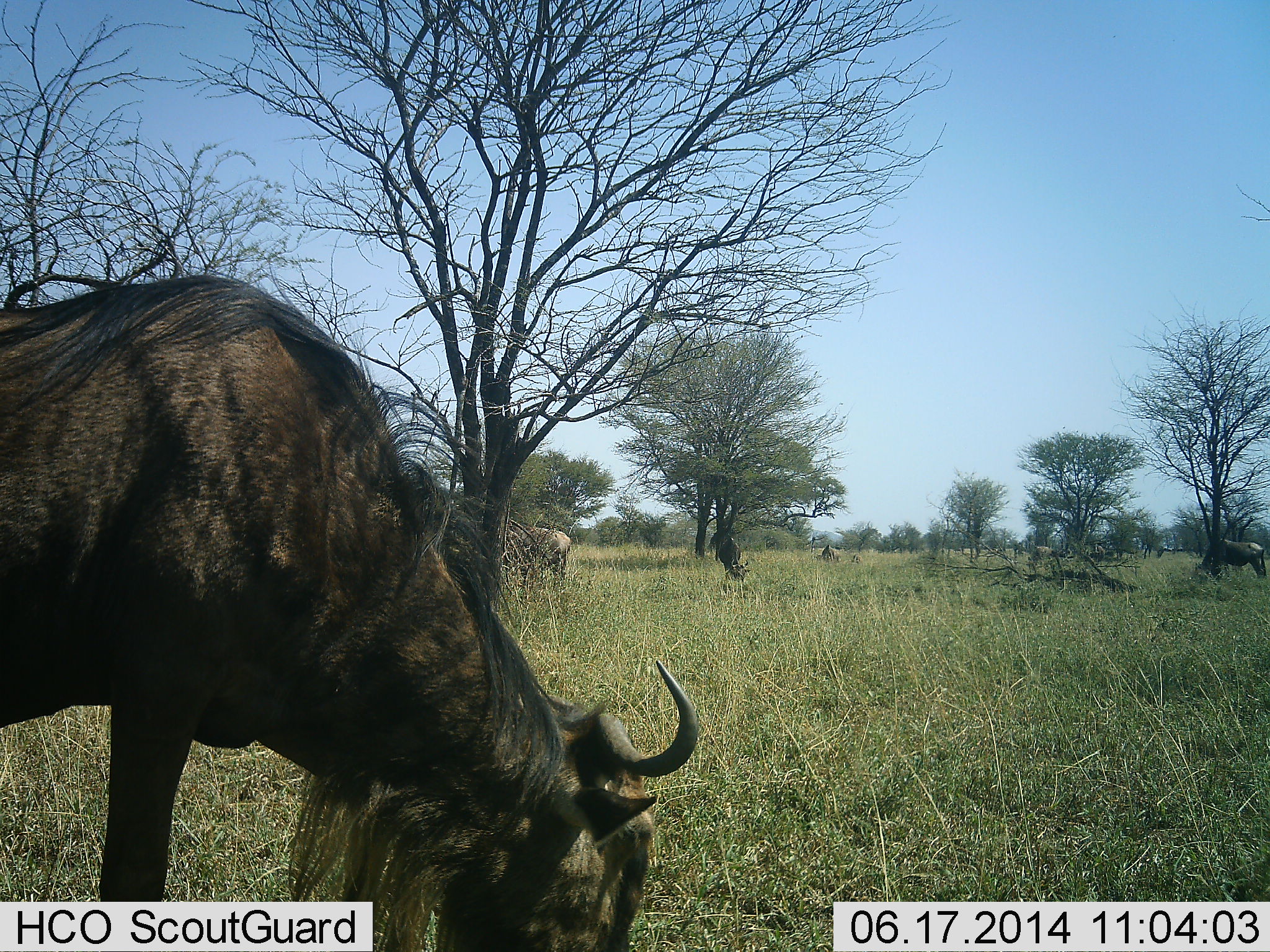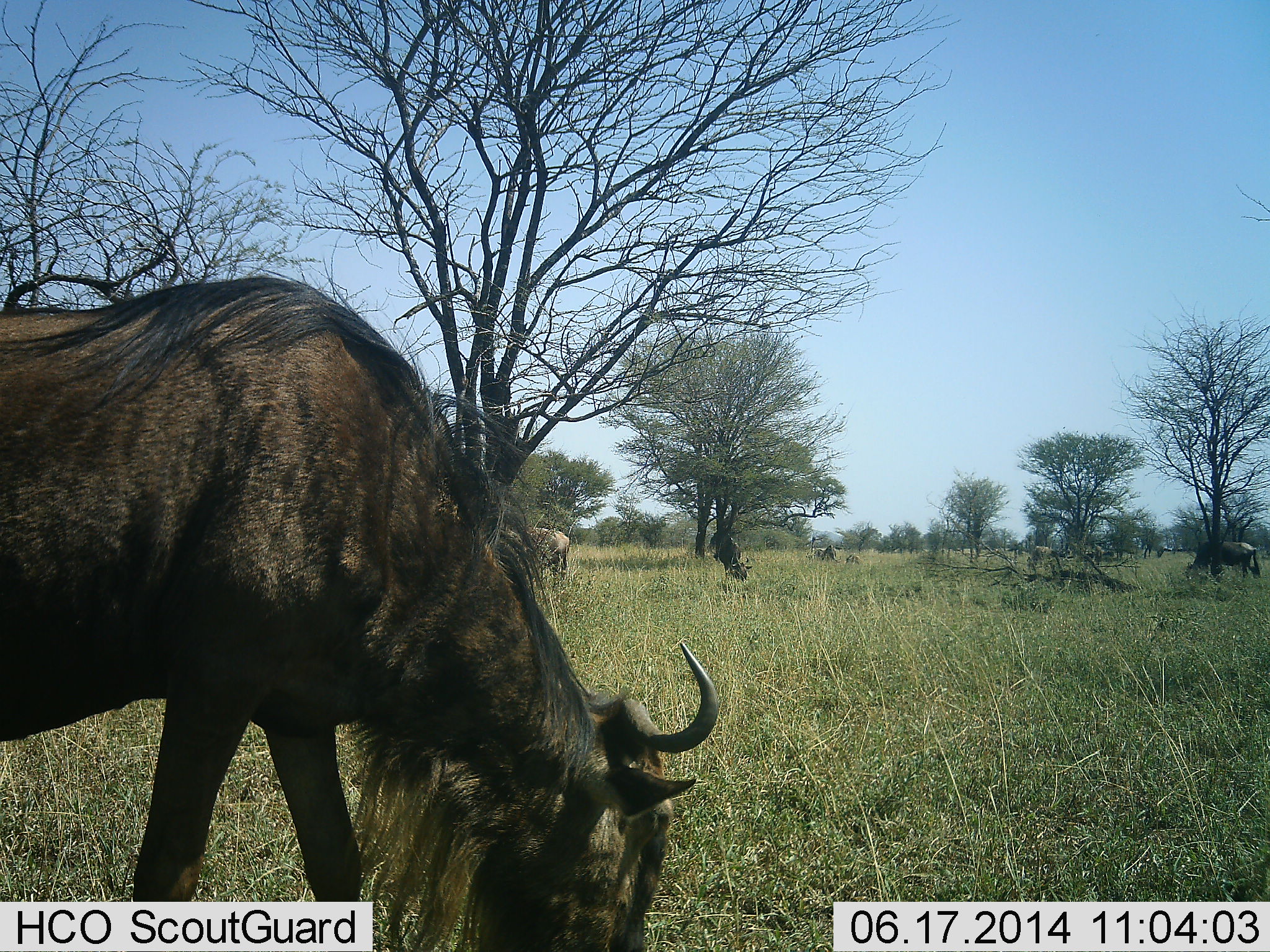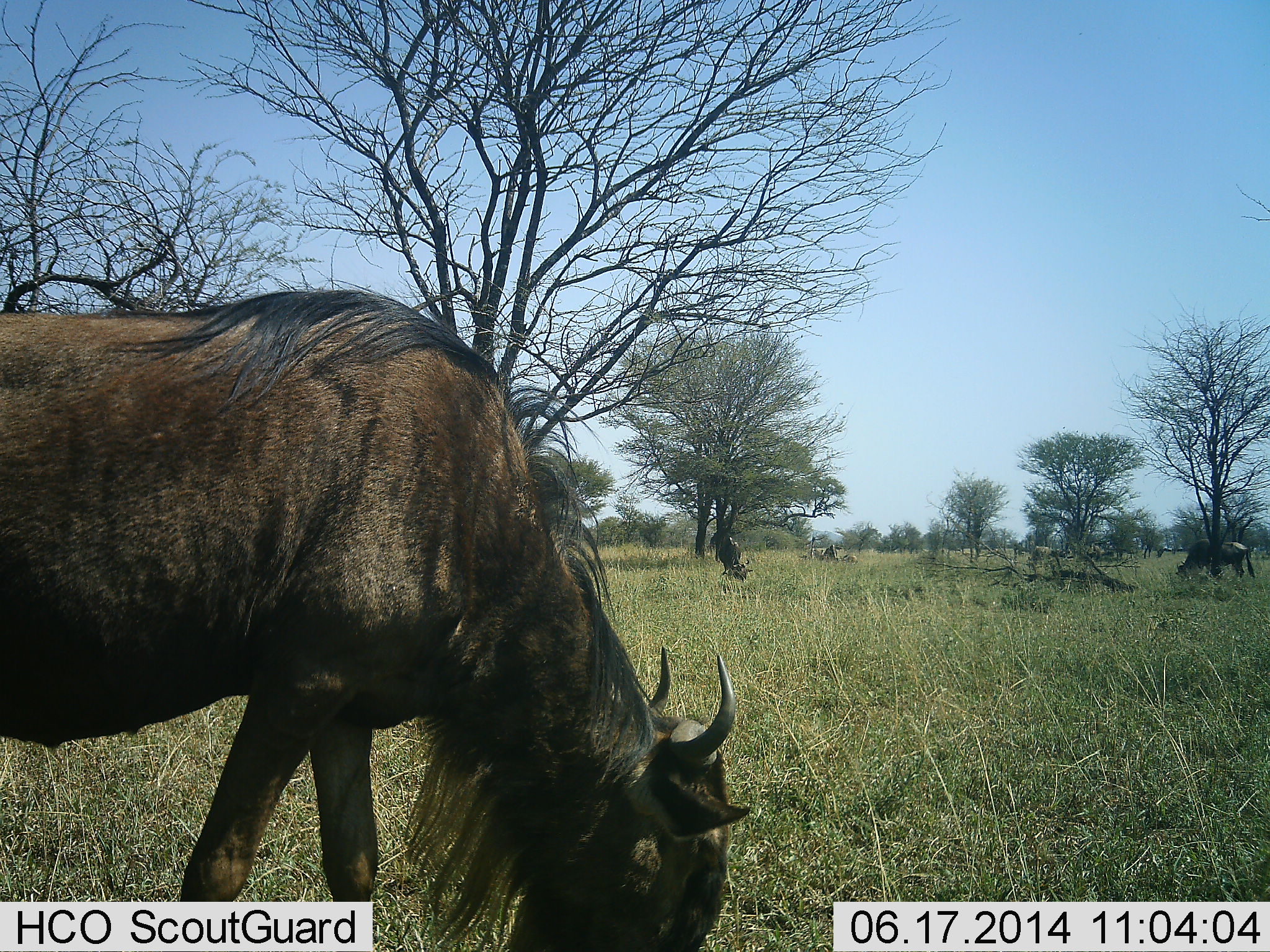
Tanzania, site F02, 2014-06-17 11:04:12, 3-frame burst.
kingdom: Animalia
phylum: Chordata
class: Mammalia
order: Artiodactyla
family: Bovidae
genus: Connochaetes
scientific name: Connochaetes taurinus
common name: blue wildebeest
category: wildebeest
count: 4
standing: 30%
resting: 10%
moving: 20%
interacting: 10%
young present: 0%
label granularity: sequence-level